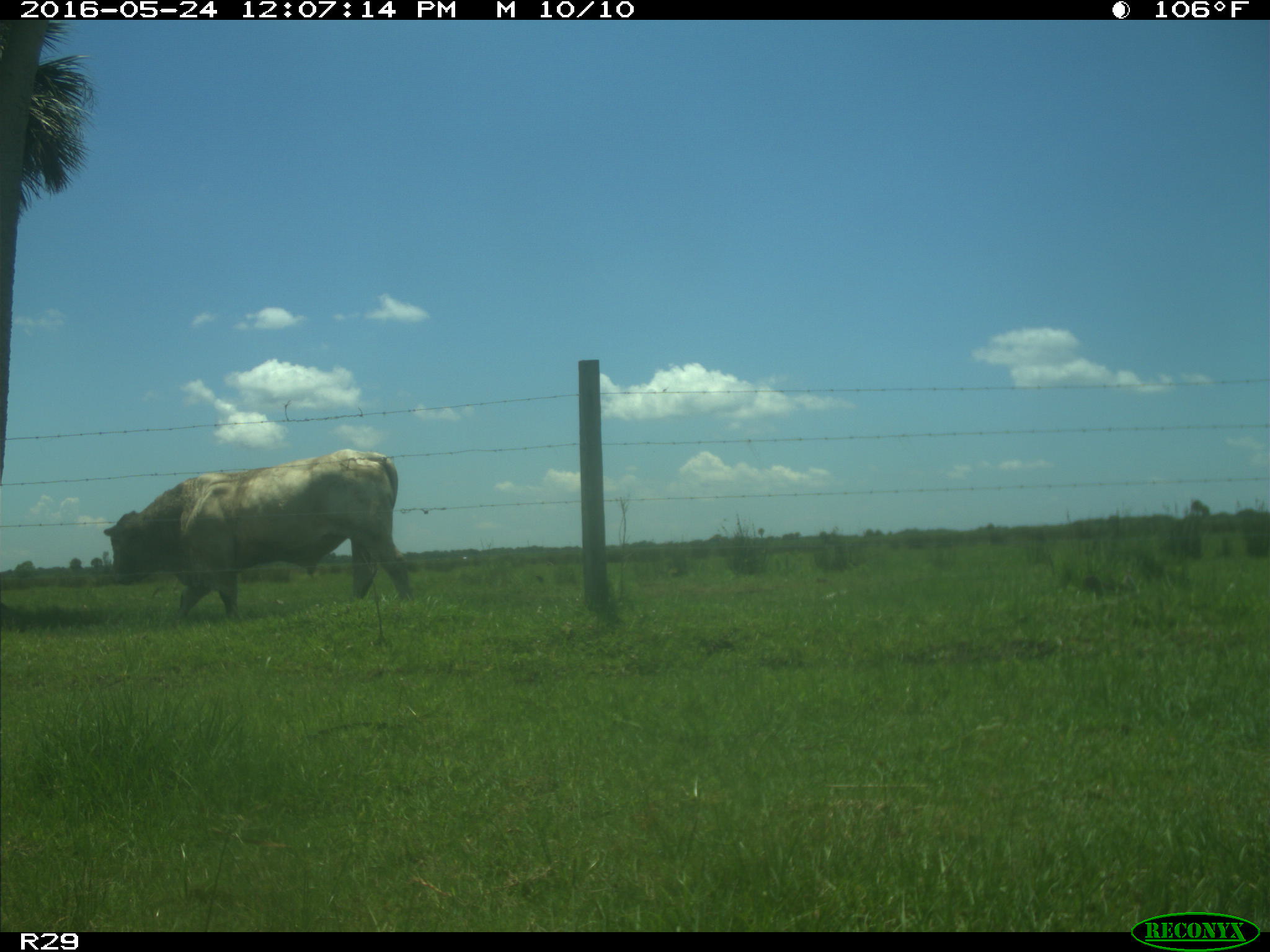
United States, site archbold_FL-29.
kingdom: Animalia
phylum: Chordata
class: Mammalia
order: Artiodactyla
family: Bovidae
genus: Bos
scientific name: Bos taurus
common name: domestic cow